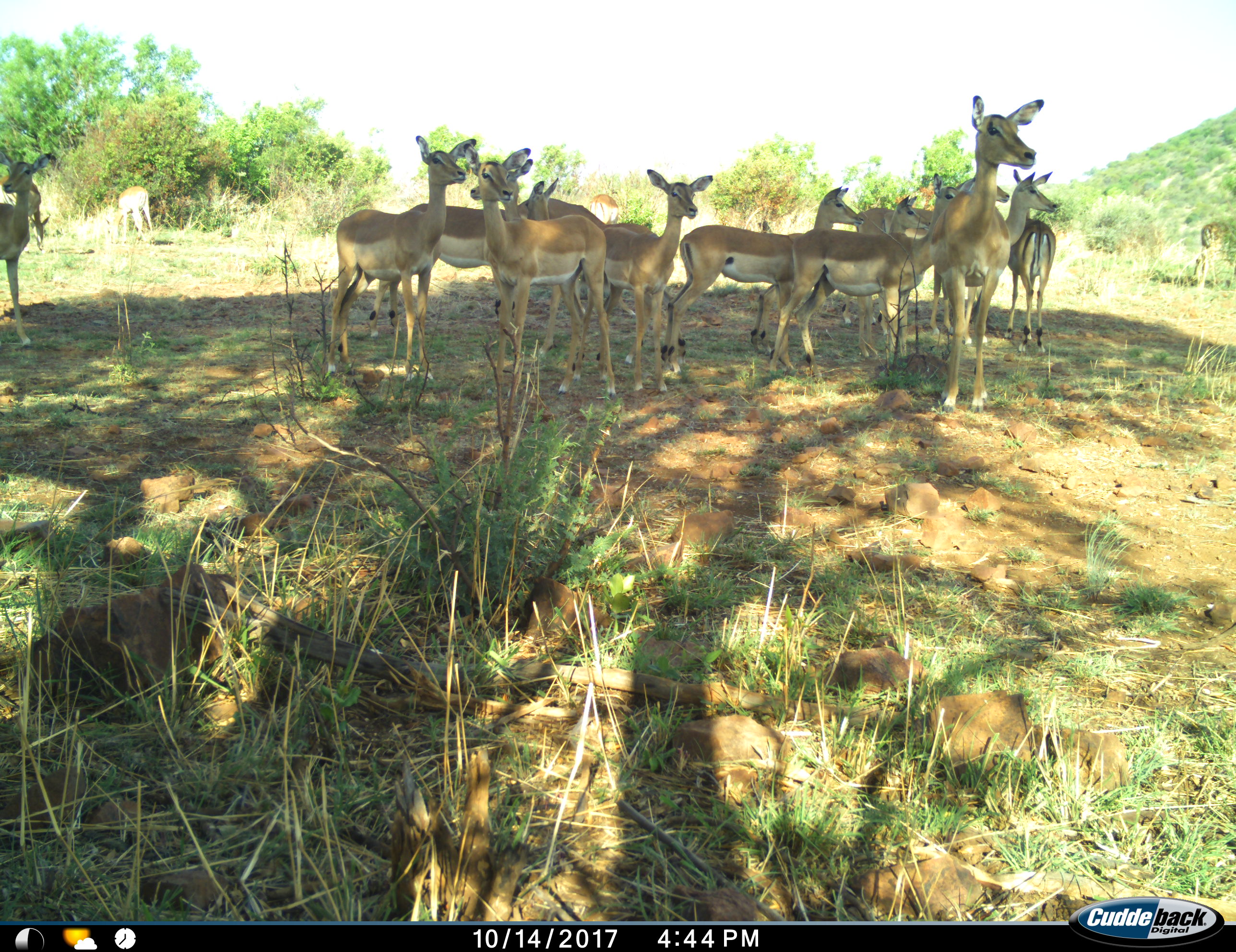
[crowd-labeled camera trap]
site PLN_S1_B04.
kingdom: Animalia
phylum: Chordata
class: Mammalia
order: Artiodactyla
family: Bovidae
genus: Aepyceros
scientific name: Aepyceros melampus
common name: impala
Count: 11-50.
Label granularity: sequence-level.